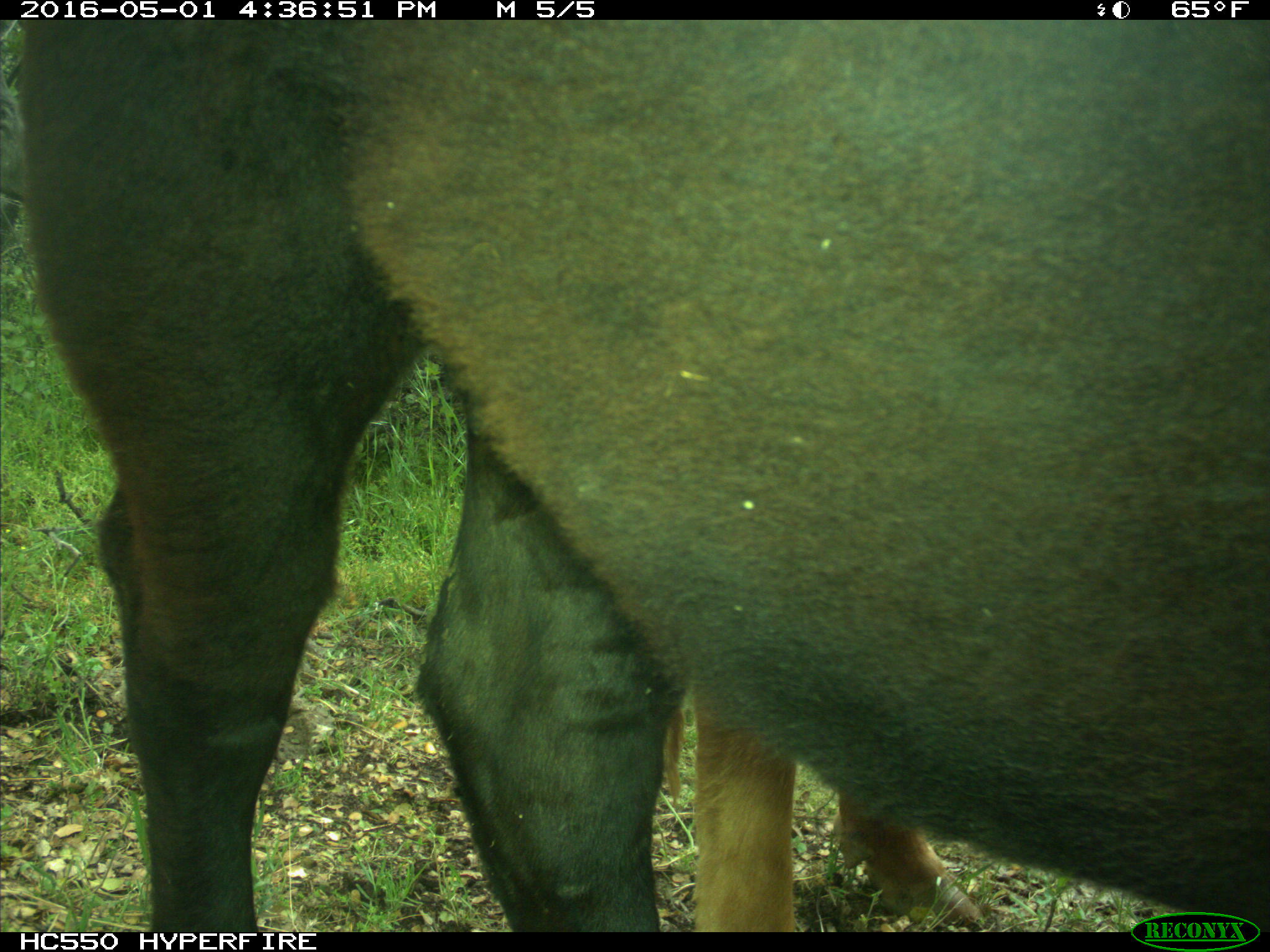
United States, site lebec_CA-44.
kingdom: Animalia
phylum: Chordata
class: Mammalia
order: Artiodactyla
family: Bovidae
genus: Bos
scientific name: Bos taurus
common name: domestic cow